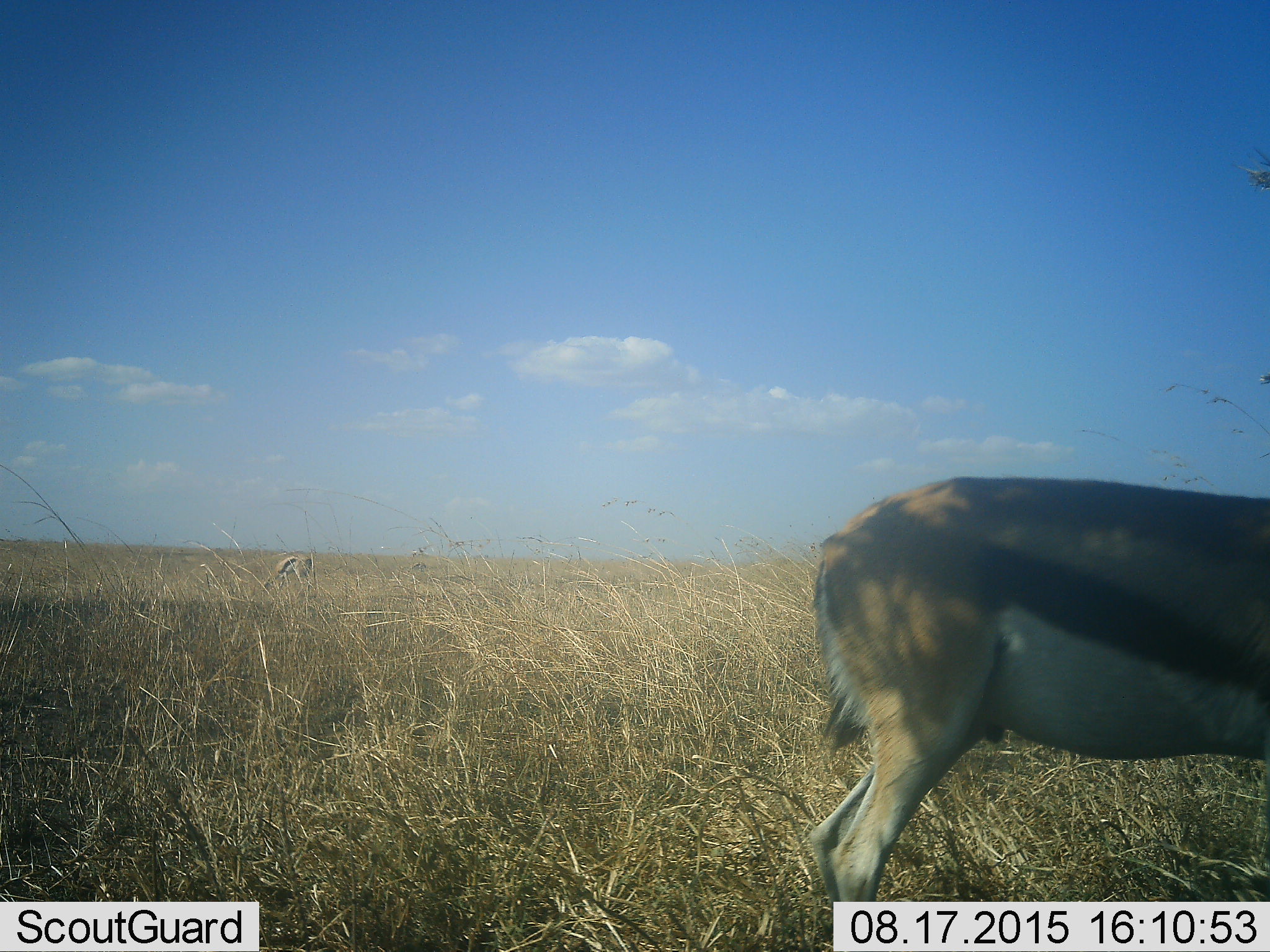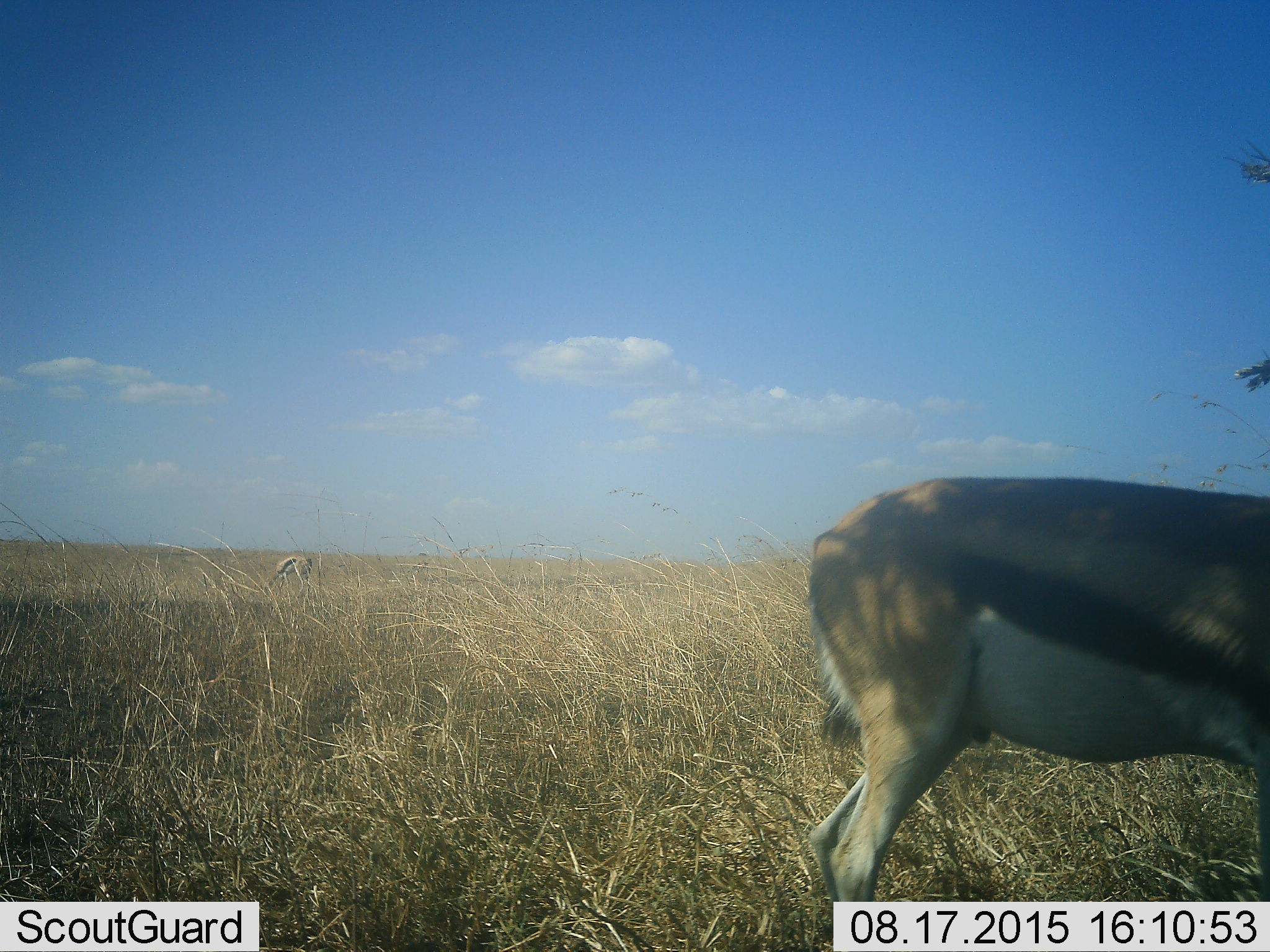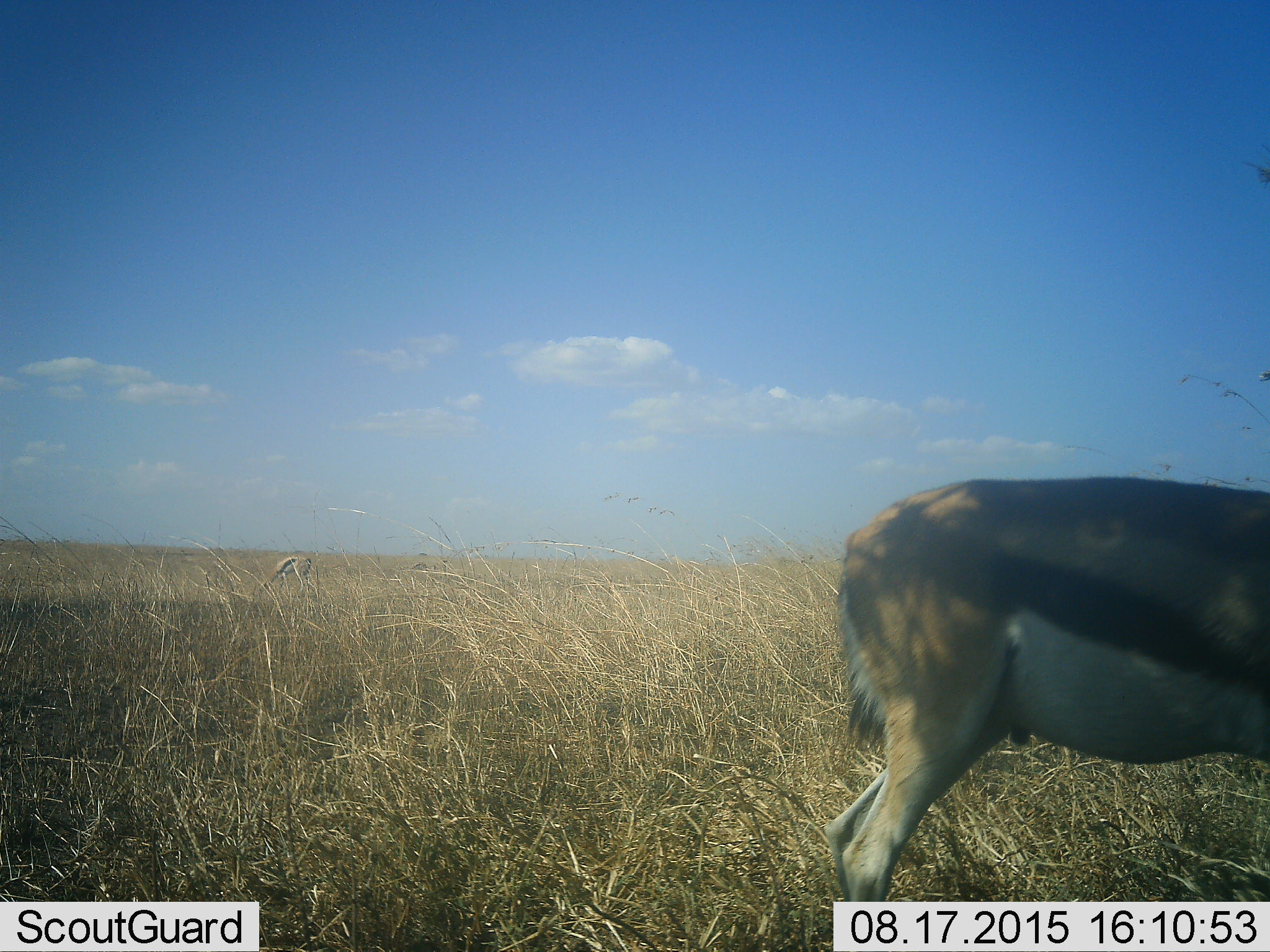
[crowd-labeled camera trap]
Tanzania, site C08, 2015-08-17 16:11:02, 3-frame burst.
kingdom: Animalia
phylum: Chordata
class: Mammalia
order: Artiodactyla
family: Bovidae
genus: Eudorcas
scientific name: Eudorcas thomsonii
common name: thomson's gazelle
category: gazellethomsons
Gazellethomsons (thomson's gazelle) (Eudorcas thomsonii), count 2. Behavior (volunteer vote fractions): standing 92%, resting 0%, moving 0%, interacting 0%. Young present (vote fraction): 0%. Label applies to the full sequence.